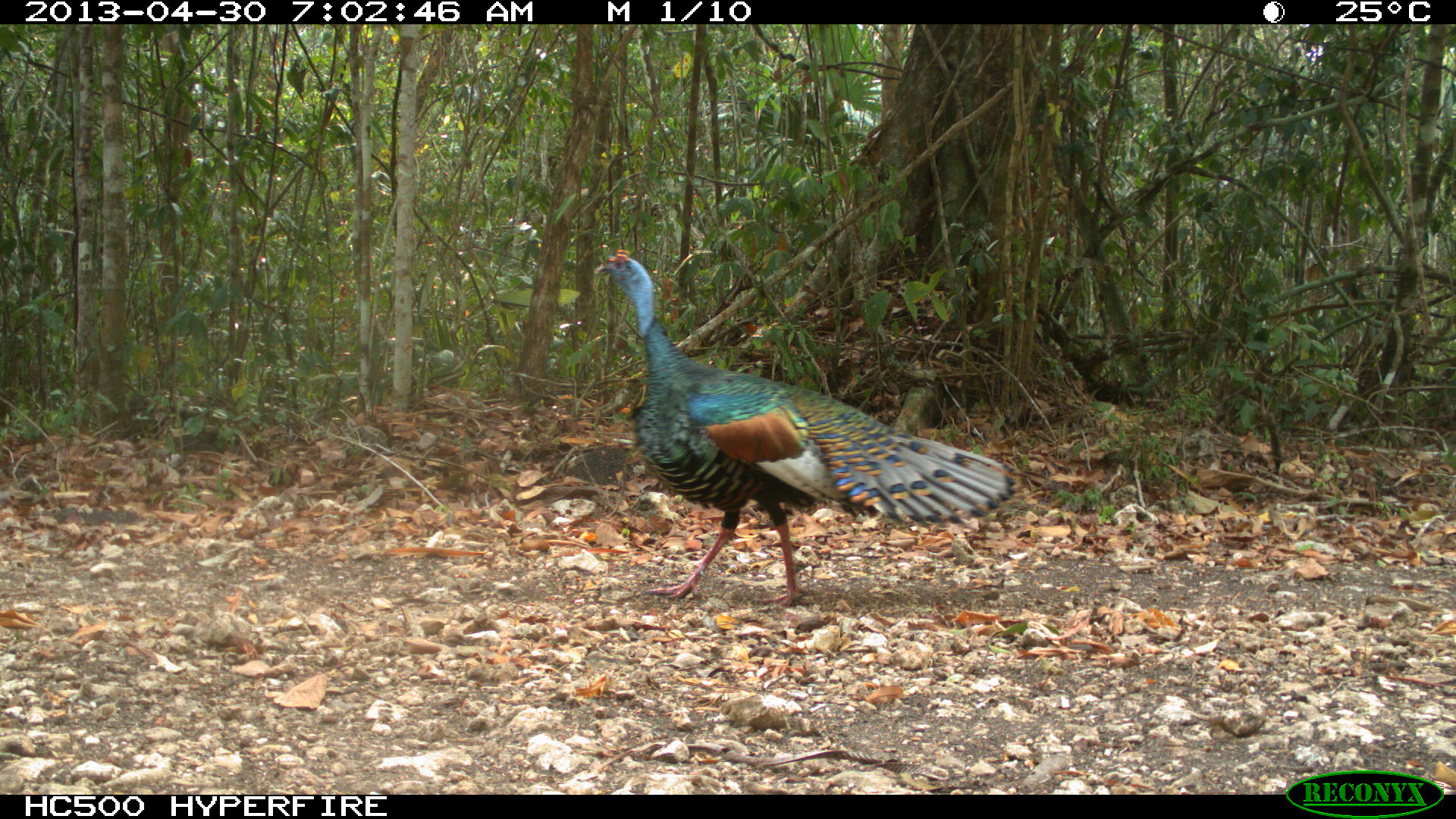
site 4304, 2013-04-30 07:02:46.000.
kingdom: Animalia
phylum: Chordata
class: Aves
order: Galliformes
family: Phasianidae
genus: Meleagris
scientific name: Meleagris ocellata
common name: ocellated turkey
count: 1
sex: male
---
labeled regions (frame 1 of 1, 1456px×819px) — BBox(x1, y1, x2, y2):
meleagris ocellata: BBox(592, 248, 1014, 608)